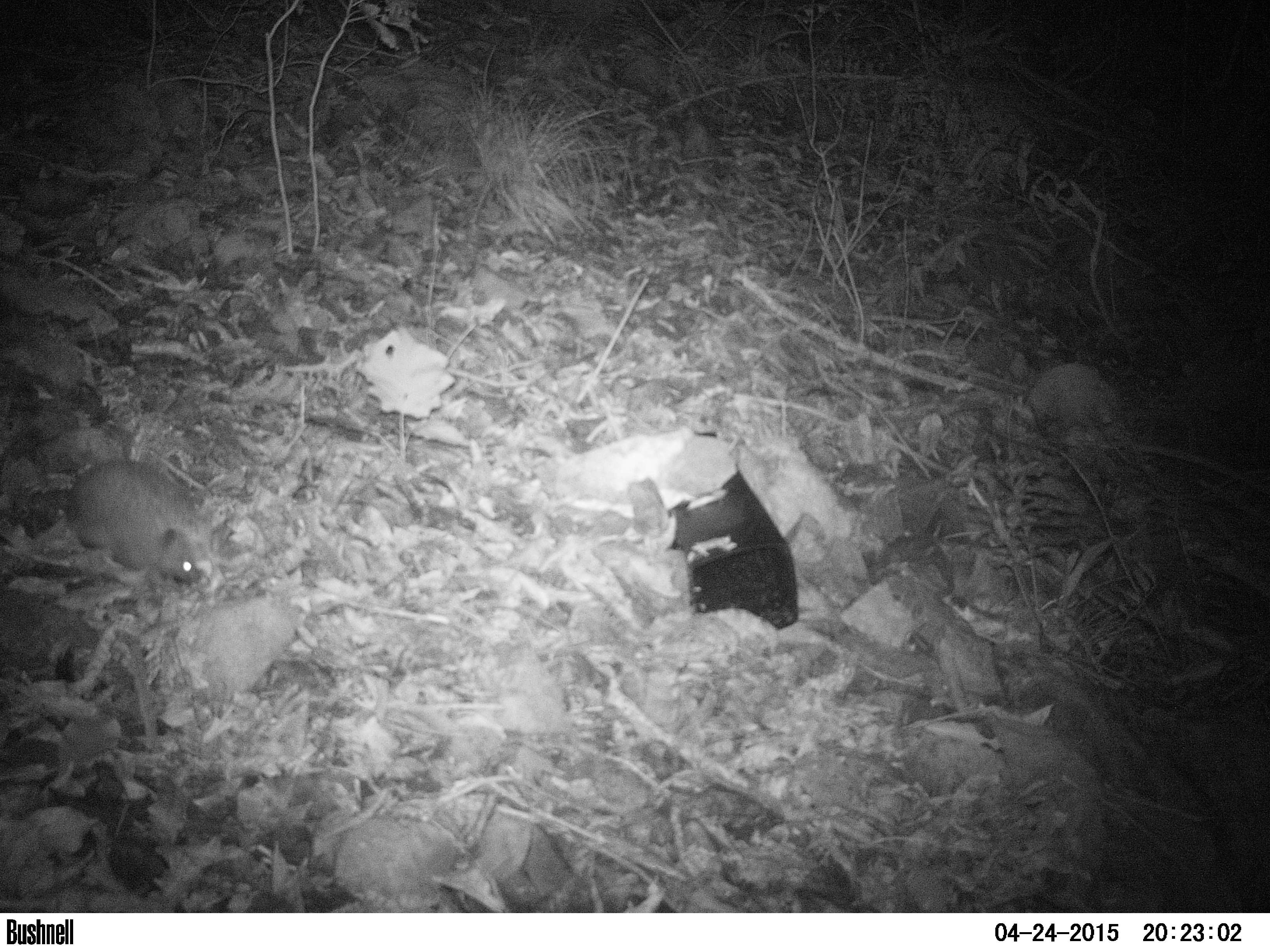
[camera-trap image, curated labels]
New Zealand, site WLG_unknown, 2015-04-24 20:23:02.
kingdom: Animalia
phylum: Chordata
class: Mammalia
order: Eulipotyphla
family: Erinaceidae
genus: Erinaceus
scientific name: Erinaceus europaeus europaeus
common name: european hedgehog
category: hedgehog